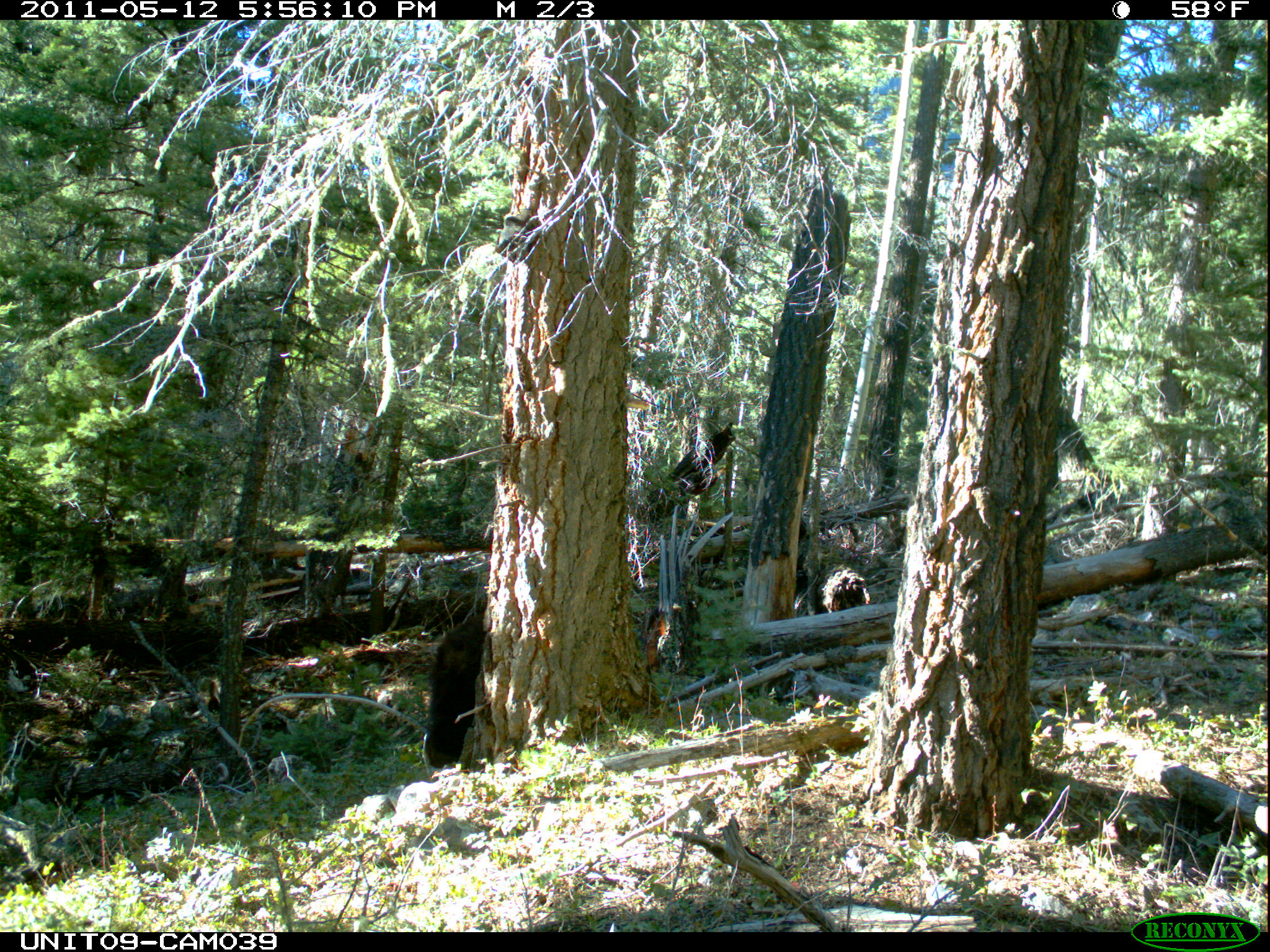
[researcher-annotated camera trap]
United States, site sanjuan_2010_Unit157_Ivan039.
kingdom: Animalia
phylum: Chordata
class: Mammalia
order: Carnivora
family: Ursidae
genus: Ursus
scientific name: Ursus americanus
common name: american black bear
Ursus americanus (american black bear).